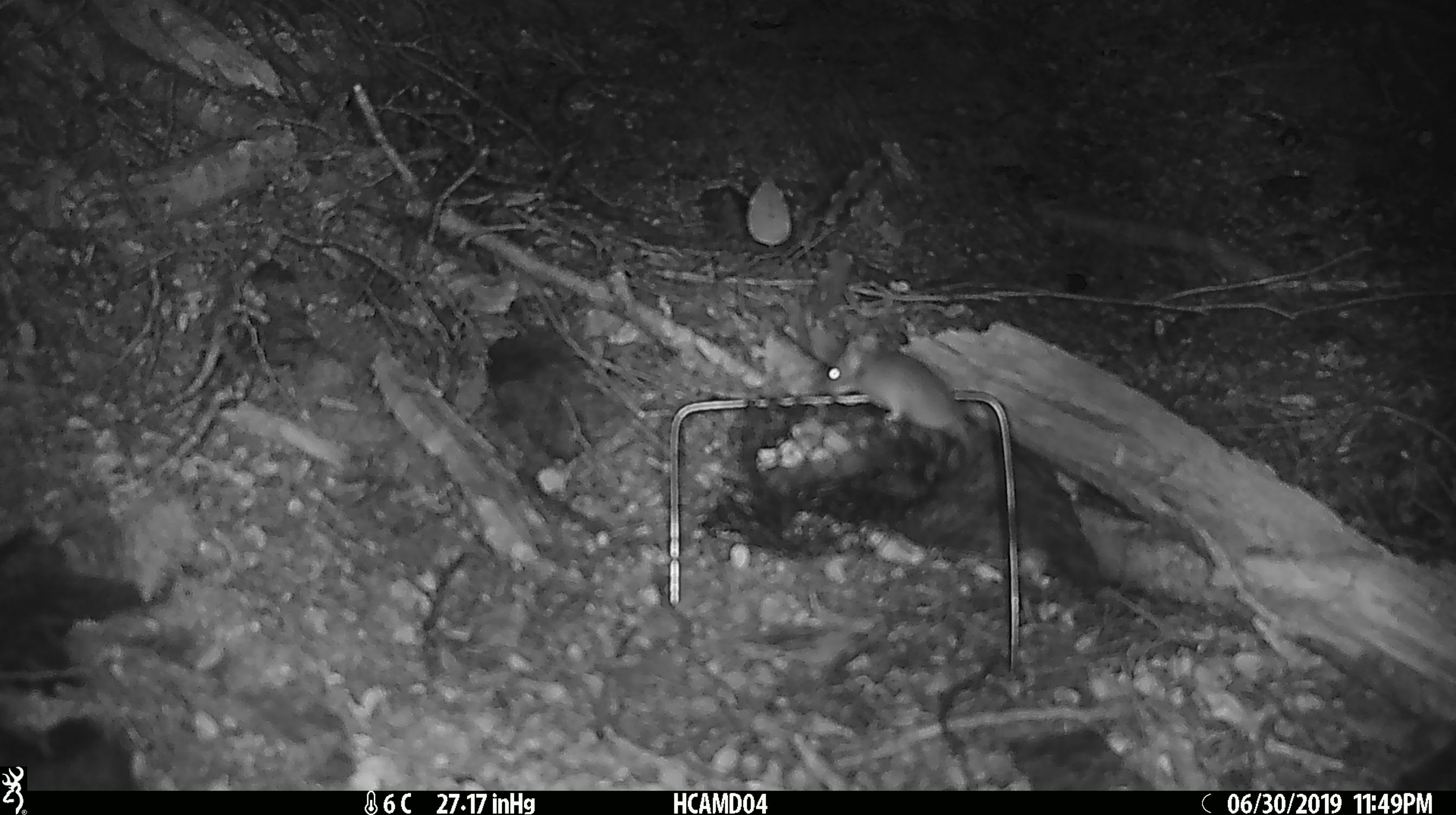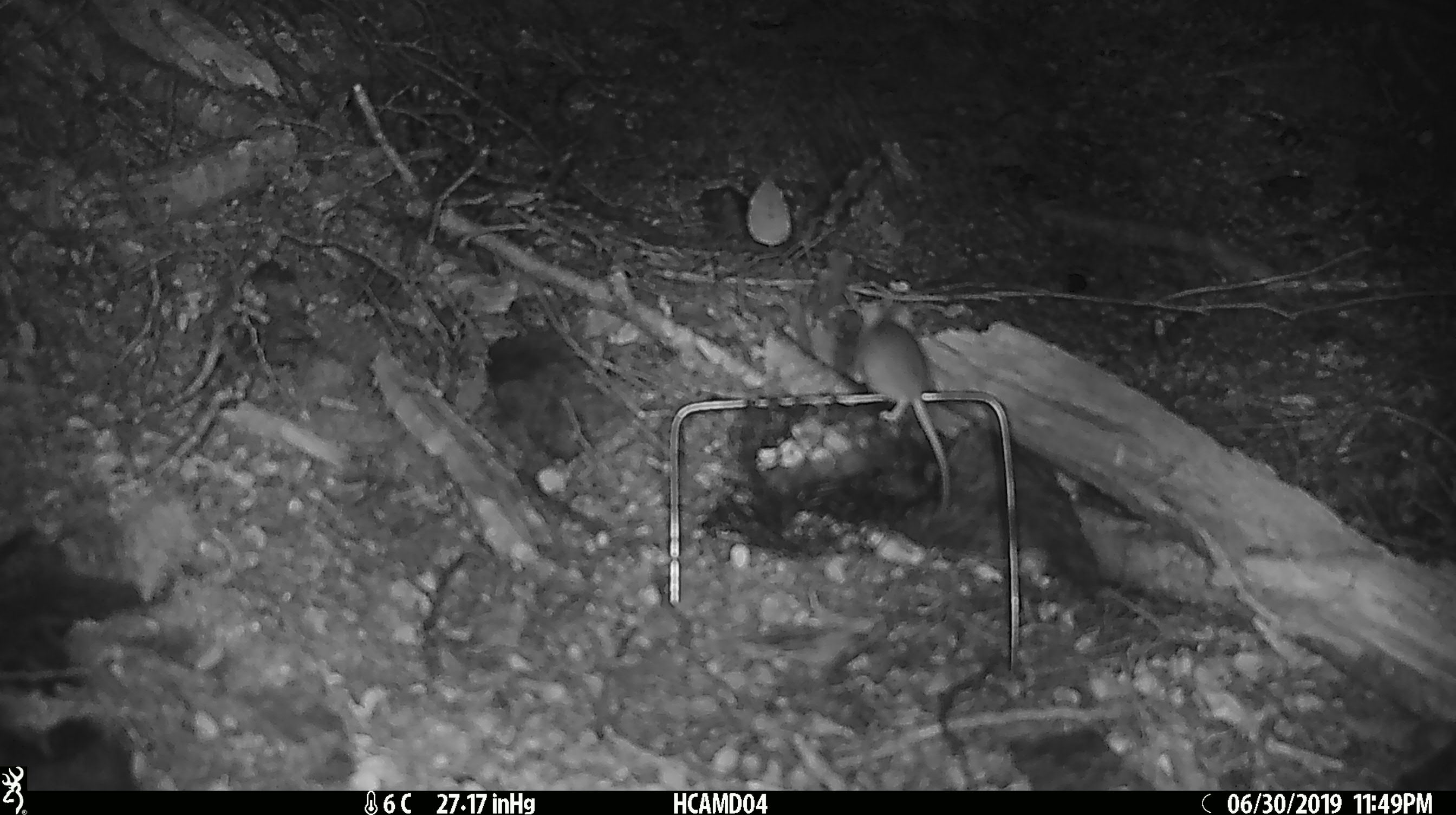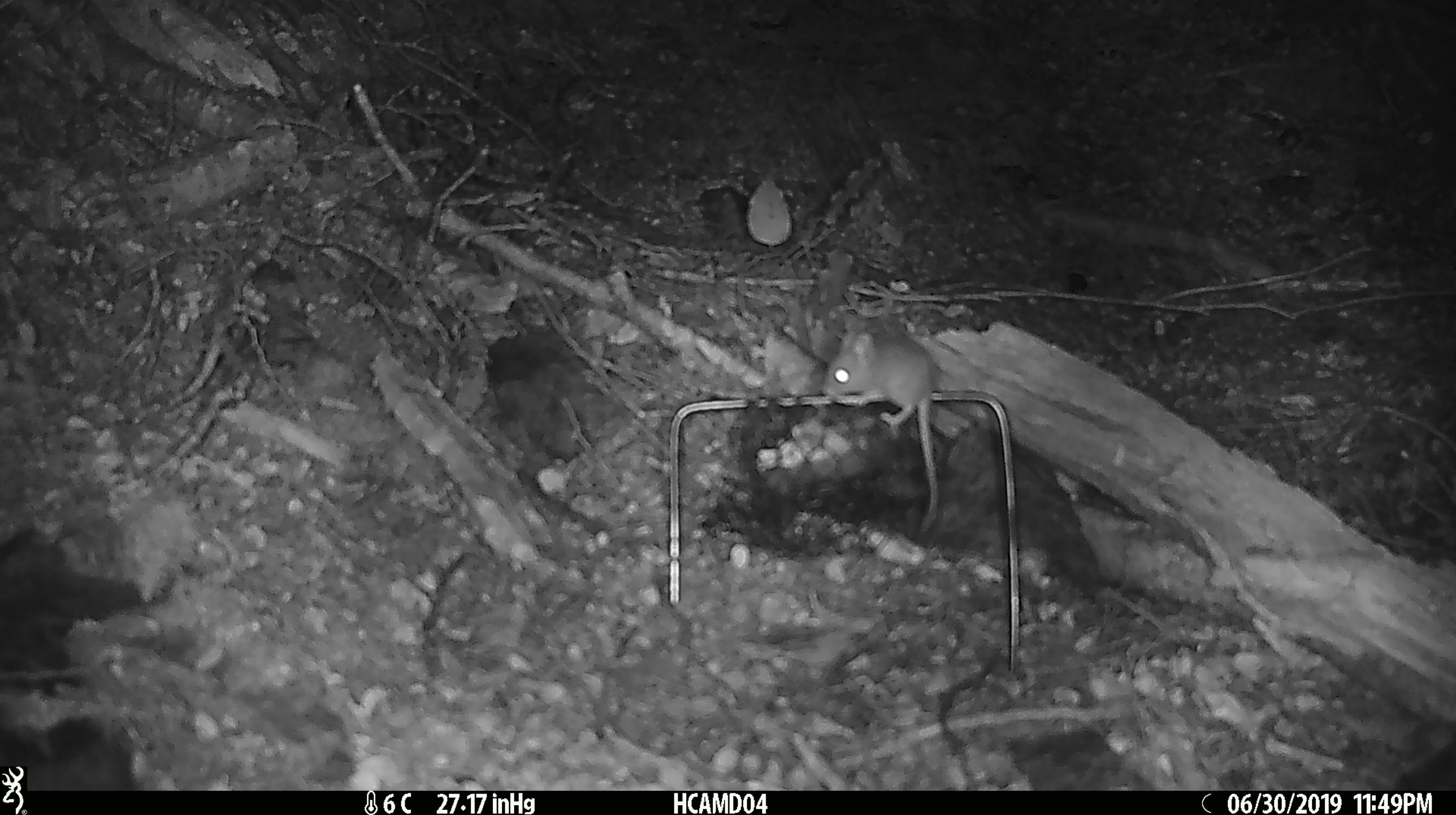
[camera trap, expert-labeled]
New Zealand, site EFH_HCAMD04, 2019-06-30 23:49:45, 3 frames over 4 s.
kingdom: Animalia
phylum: Chordata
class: Mammalia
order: Rodentia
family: Muridae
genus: Mus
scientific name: Mus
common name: mouse